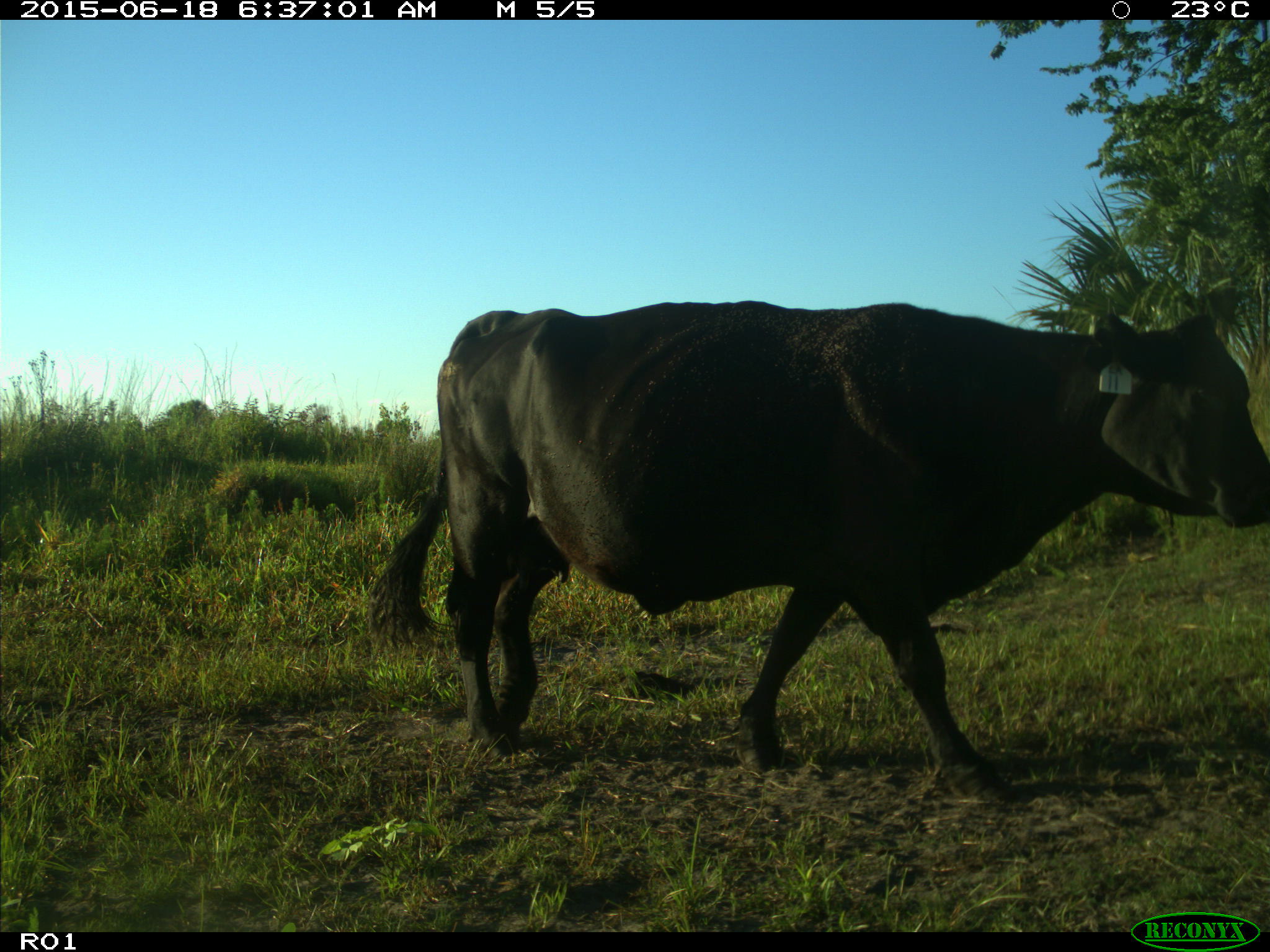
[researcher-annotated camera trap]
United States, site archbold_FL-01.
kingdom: Animalia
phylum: Chordata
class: Mammalia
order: Artiodactyla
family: Bovidae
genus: Bos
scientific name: Bos taurus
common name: domestic cow